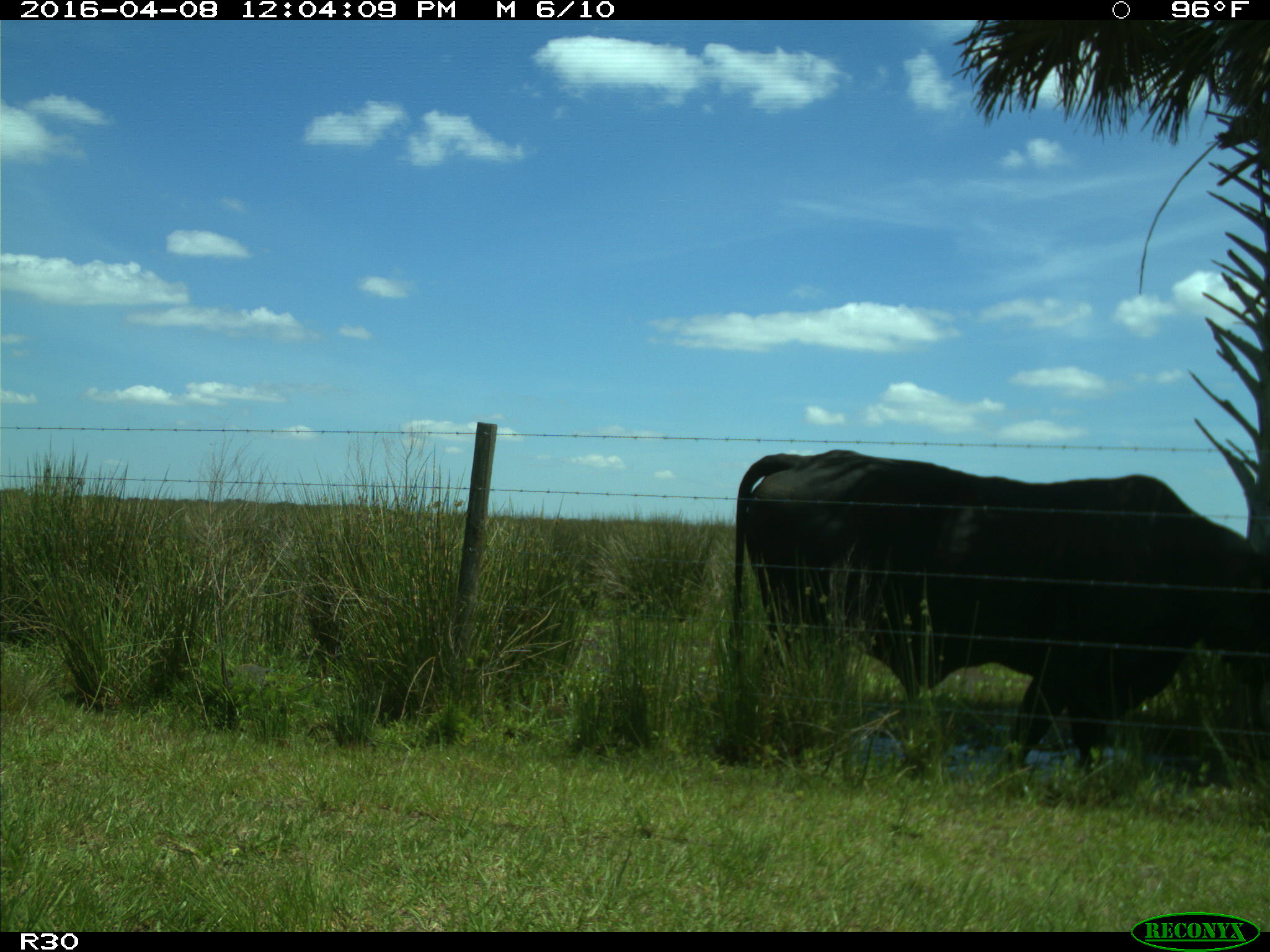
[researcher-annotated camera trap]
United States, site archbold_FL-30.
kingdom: Animalia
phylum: Chordata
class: Mammalia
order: Artiodactyla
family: Bovidae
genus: Bos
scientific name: Bos taurus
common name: domestic cow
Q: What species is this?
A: Bos taurus (domestic cow).